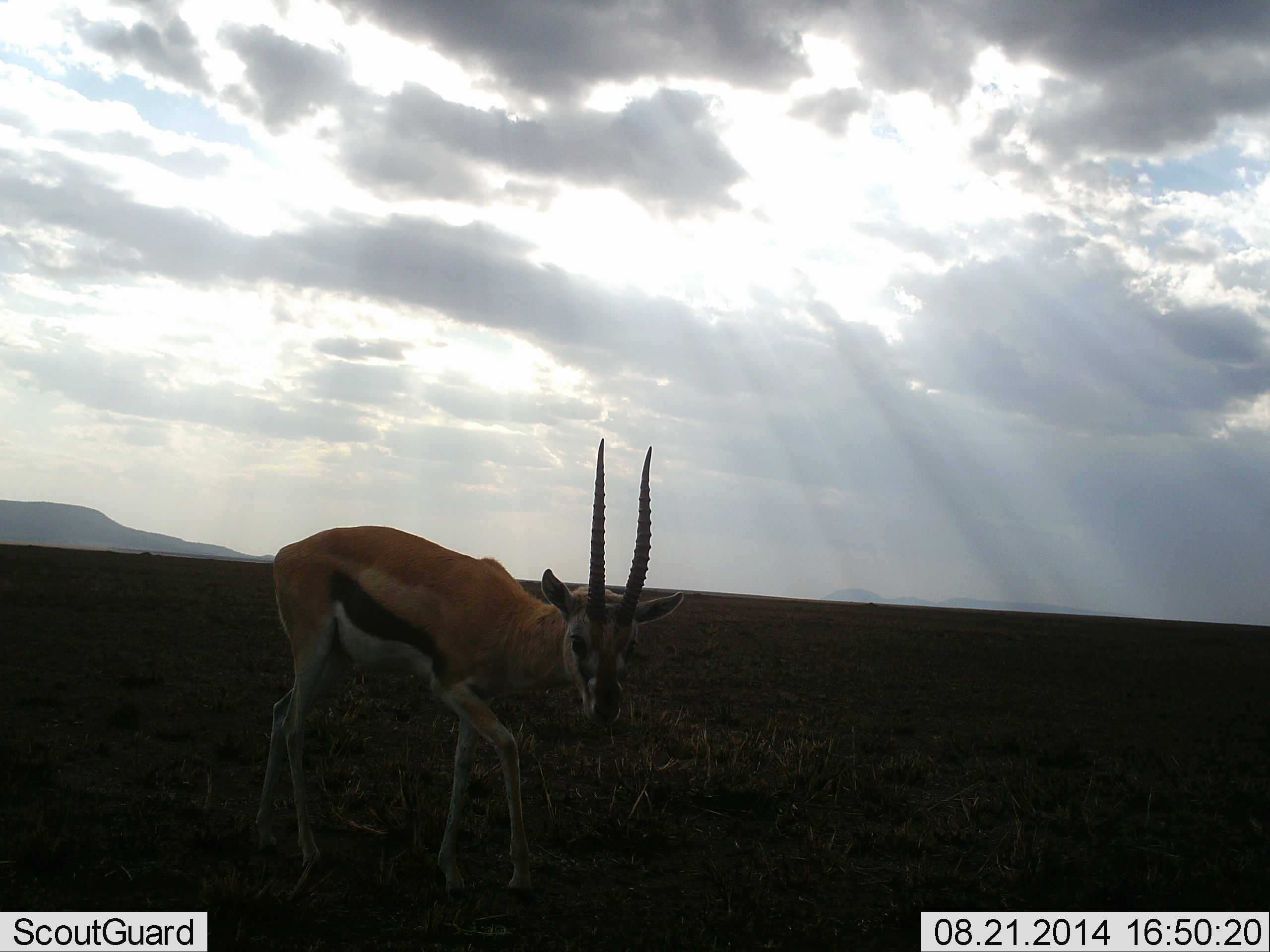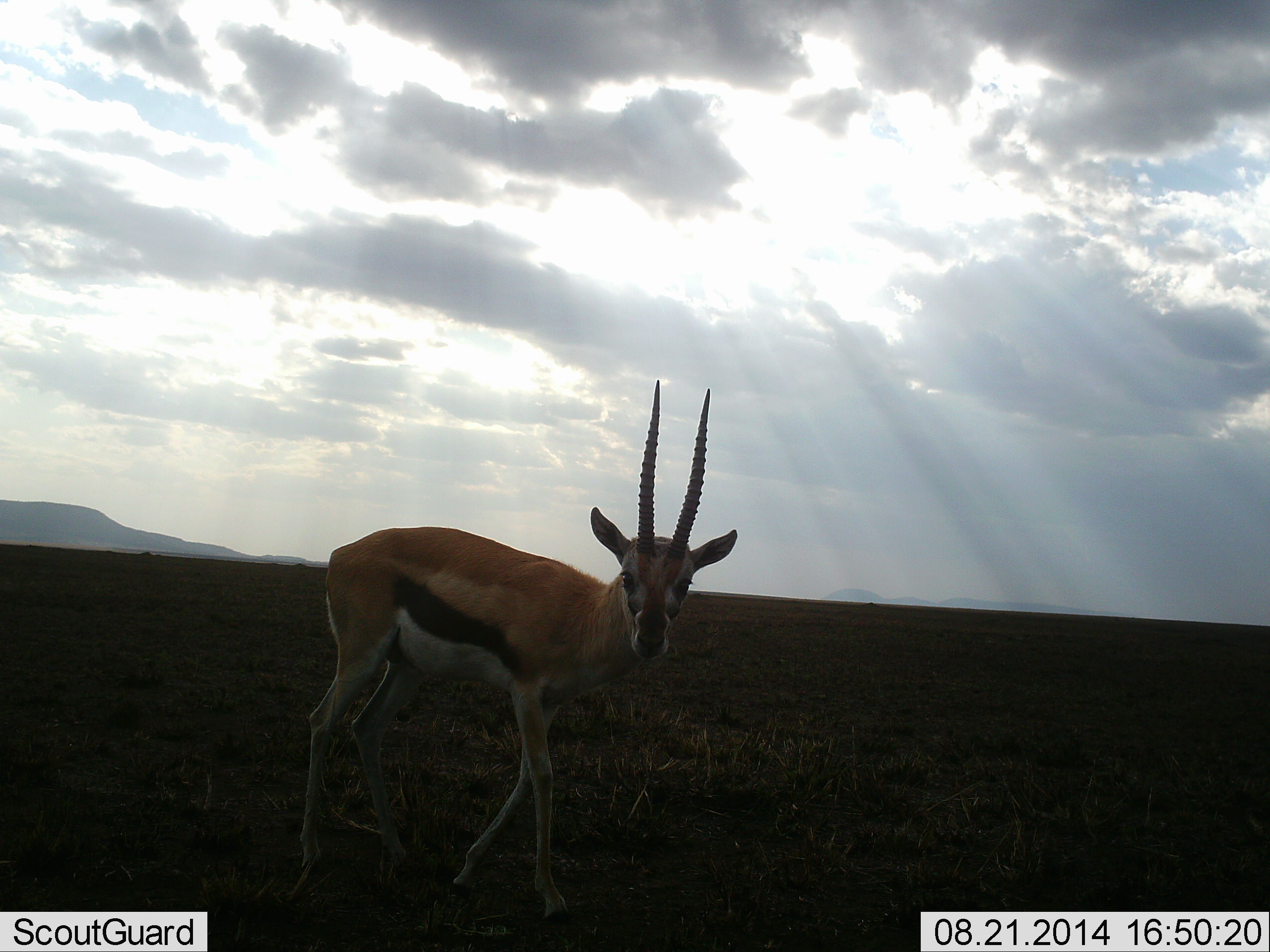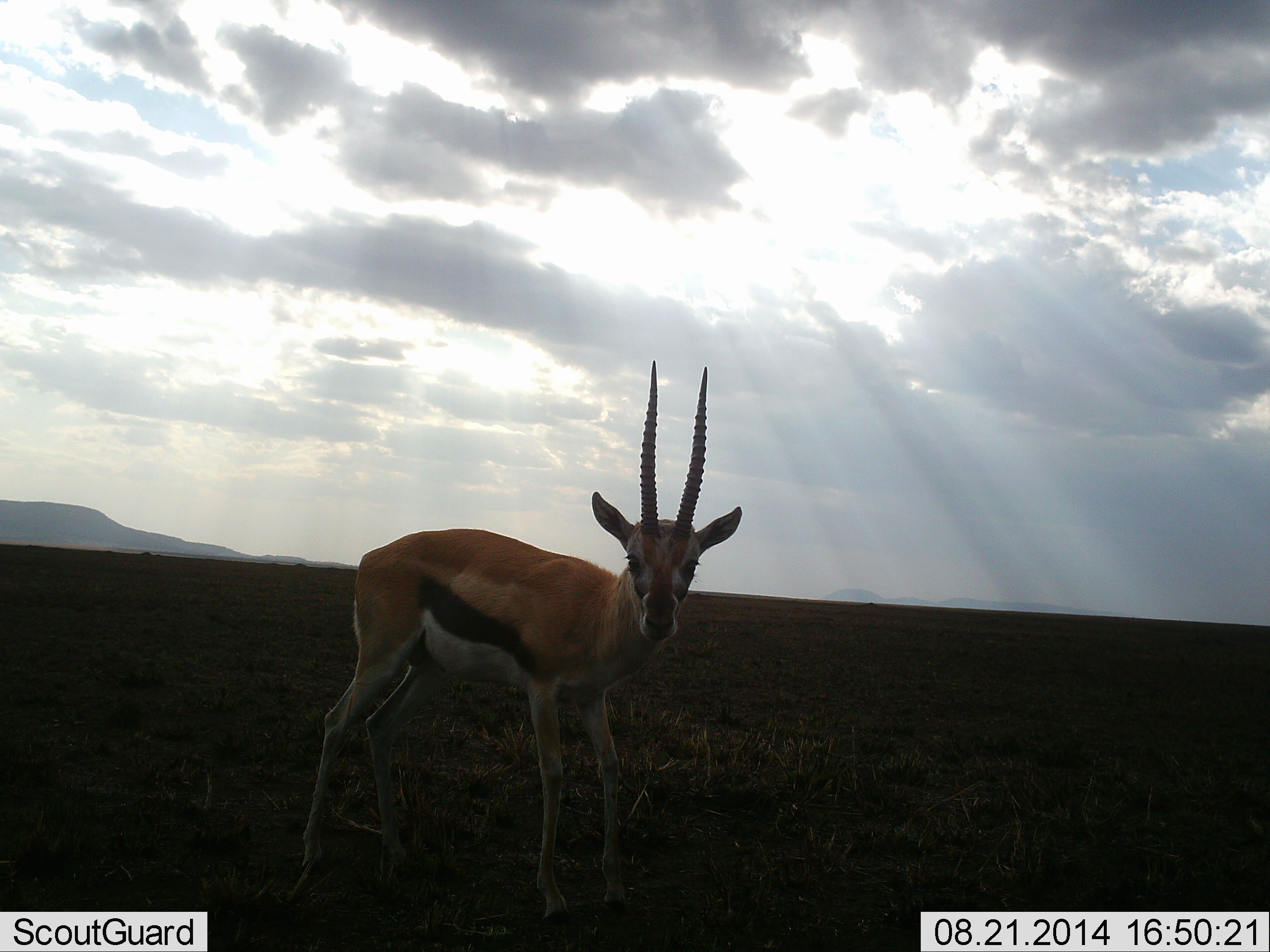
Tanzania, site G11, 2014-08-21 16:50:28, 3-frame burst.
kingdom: Animalia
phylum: Chordata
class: Mammalia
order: Artiodactyla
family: Bovidae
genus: Eudorcas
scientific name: Eudorcas thomsonii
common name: thomson's gazelle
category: gazellethomsons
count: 1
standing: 50%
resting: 0%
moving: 50%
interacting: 0%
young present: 0%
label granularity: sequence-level